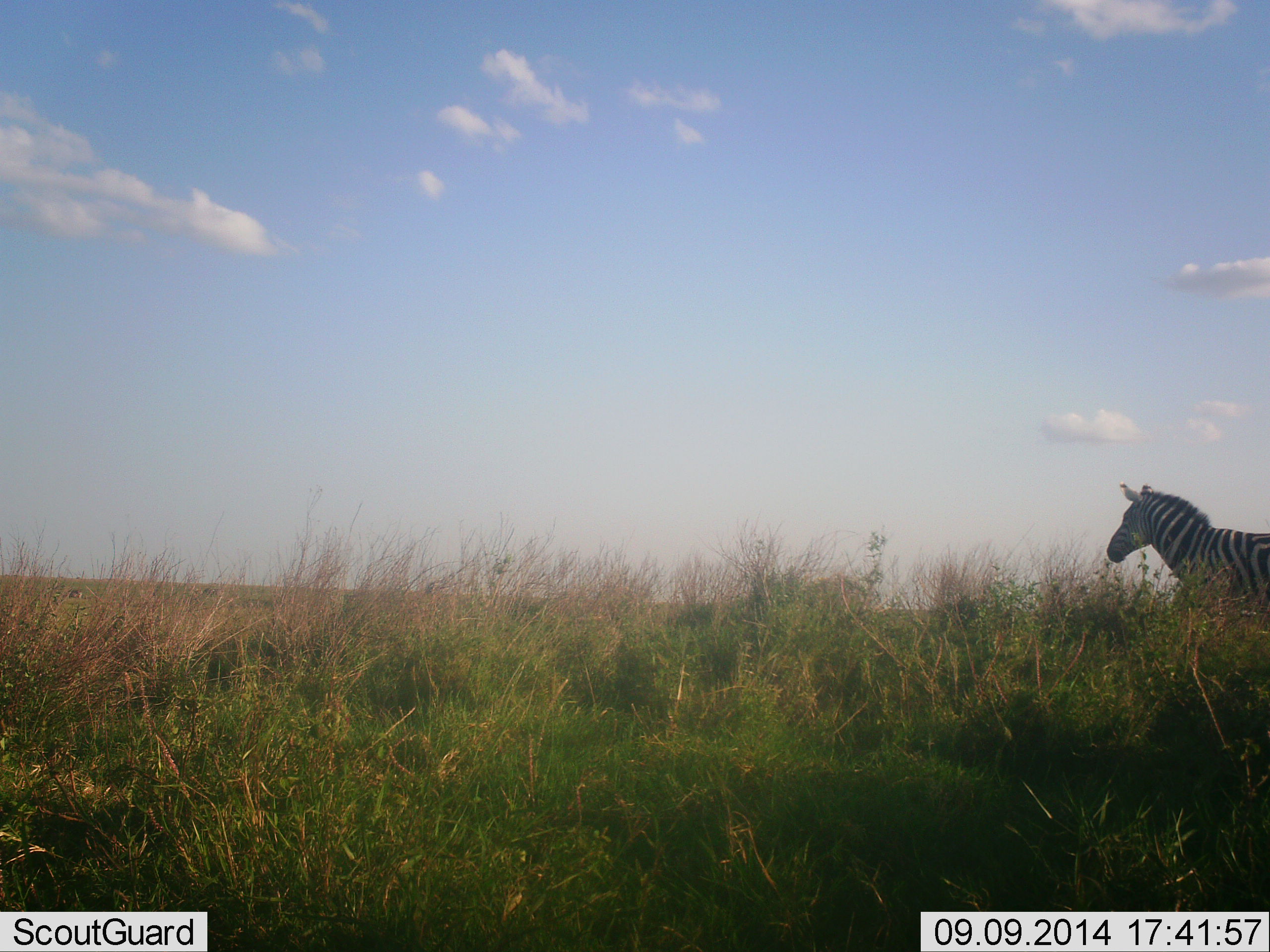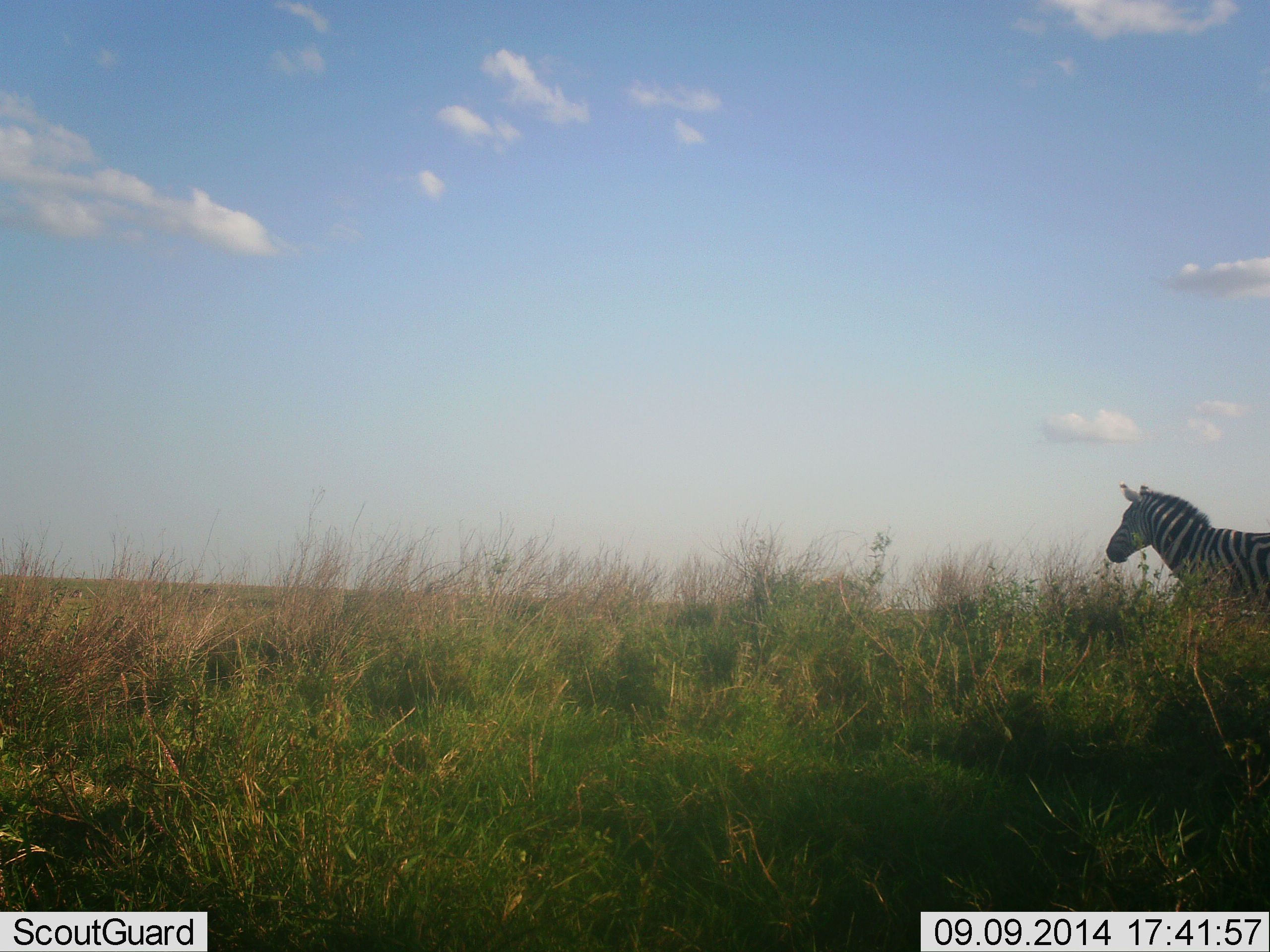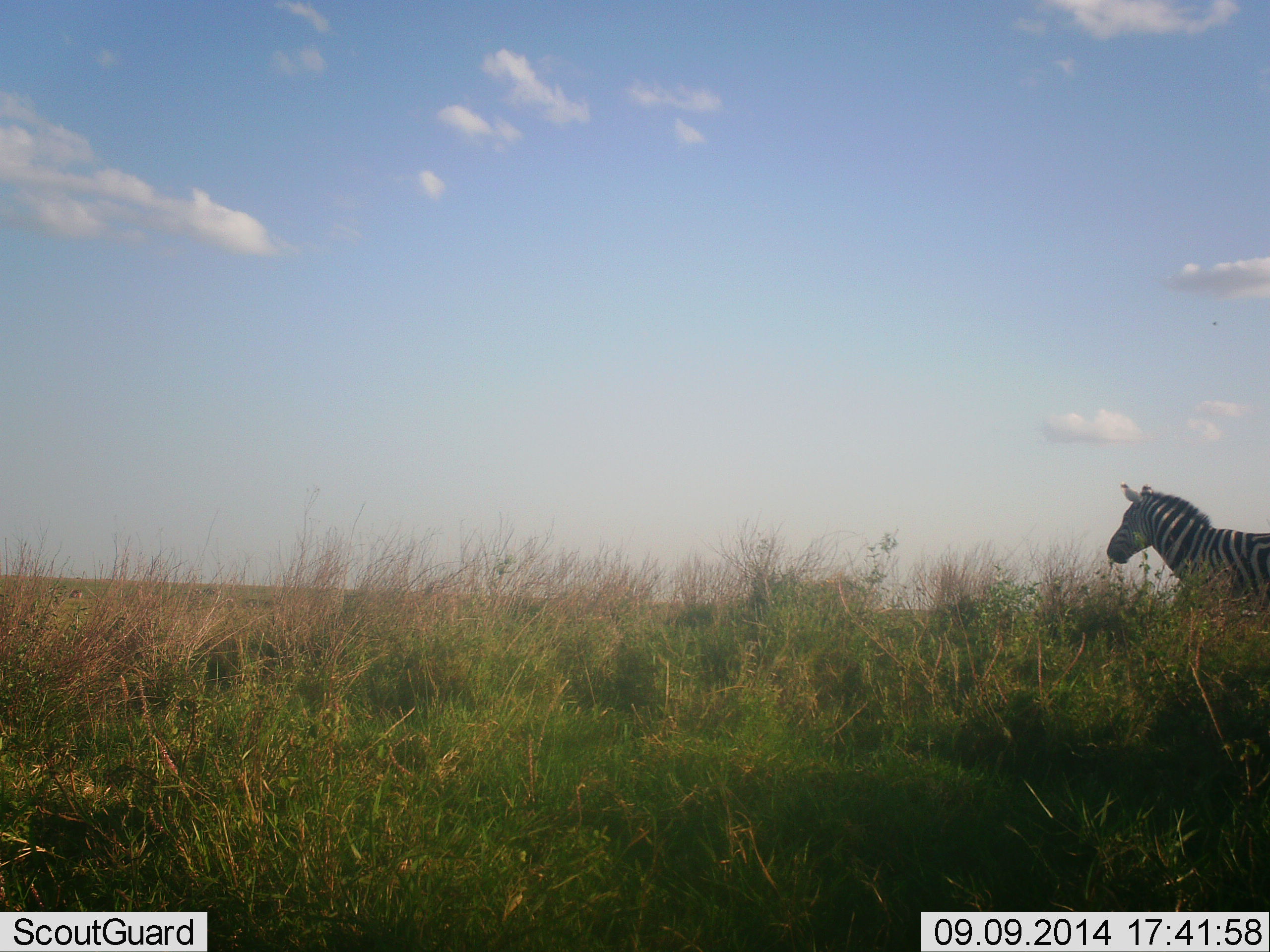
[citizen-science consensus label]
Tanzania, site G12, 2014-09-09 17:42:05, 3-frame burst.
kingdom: Animalia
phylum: Chordata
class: Mammalia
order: Perissodactyla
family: Equidae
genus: Equus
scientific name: Equus quagga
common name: plains zebra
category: zebra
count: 1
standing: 80%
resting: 0%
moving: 0%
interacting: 0%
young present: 0%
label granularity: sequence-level